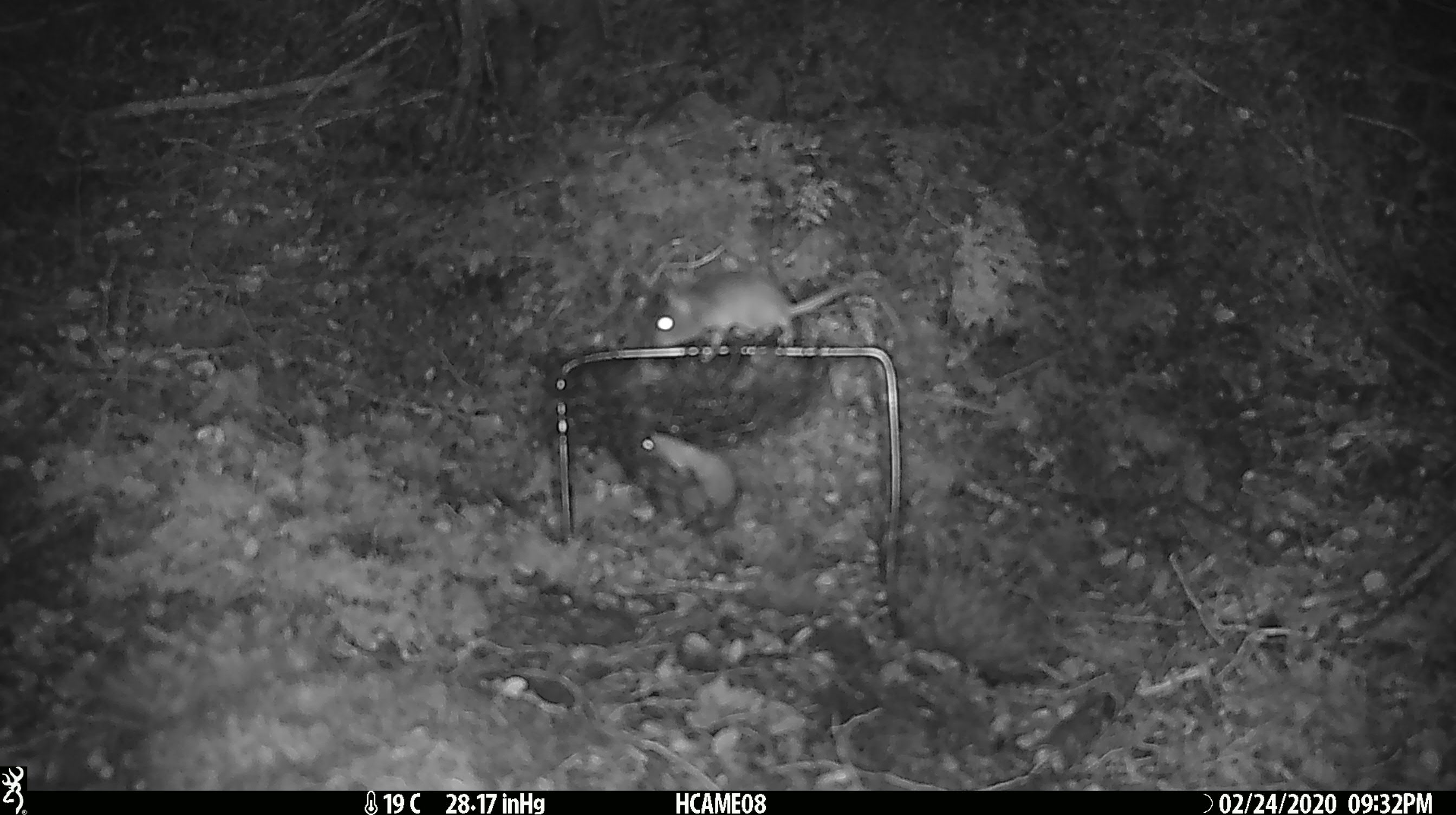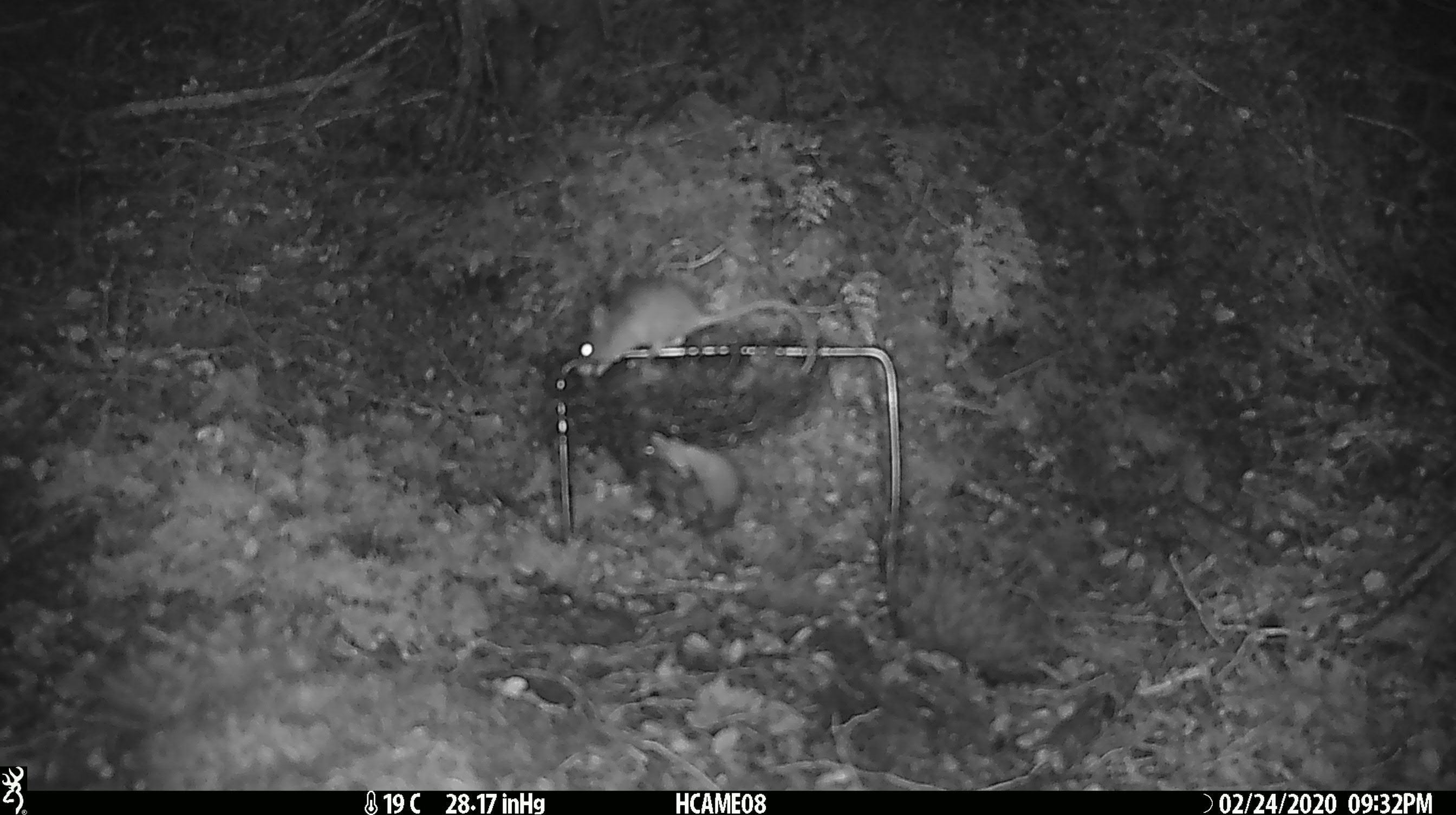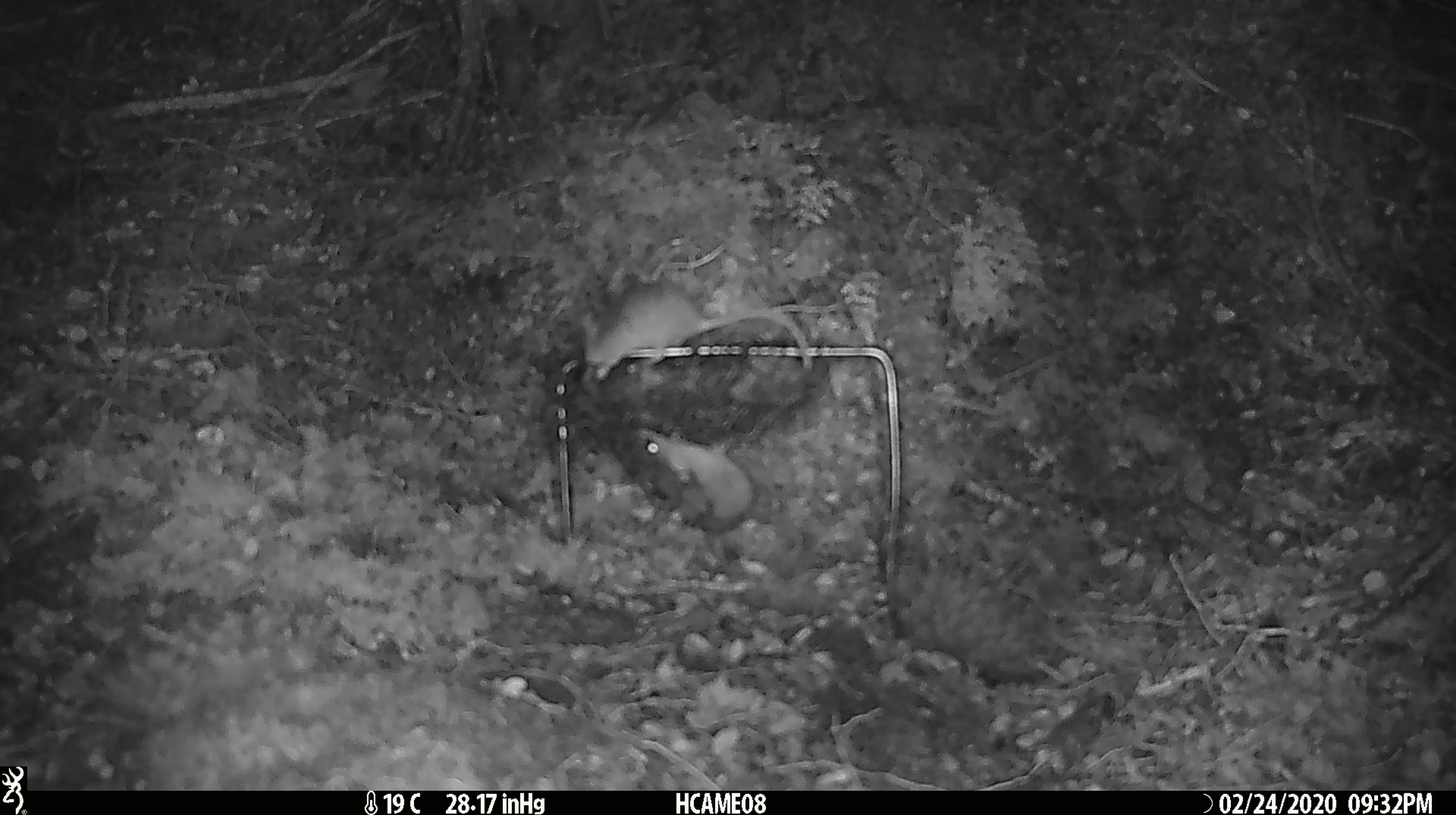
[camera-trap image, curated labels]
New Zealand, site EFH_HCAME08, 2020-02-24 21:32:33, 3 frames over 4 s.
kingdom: Animalia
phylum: Chordata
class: Mammalia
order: Rodentia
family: Muridae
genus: Mus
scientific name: Mus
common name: mouse